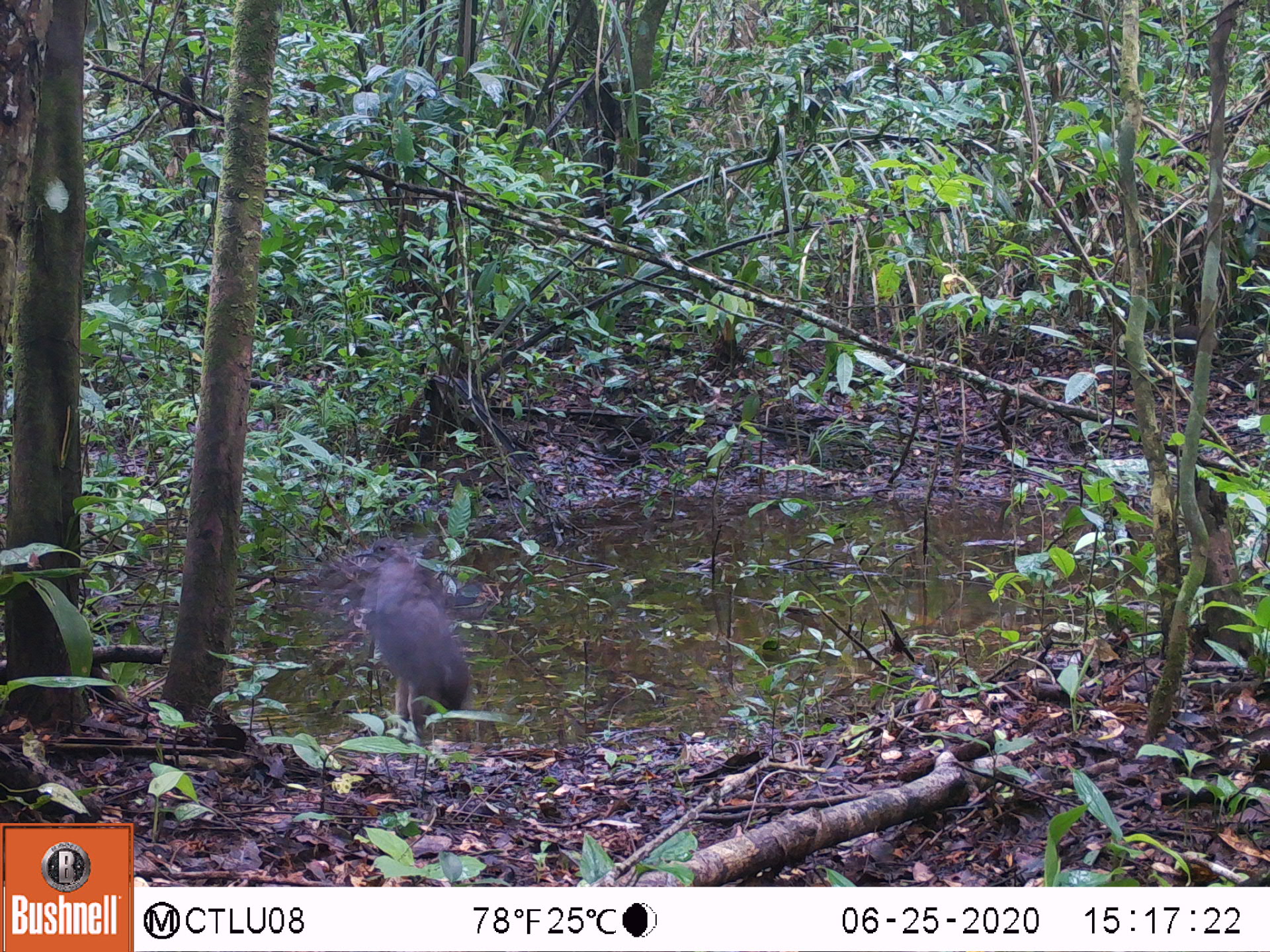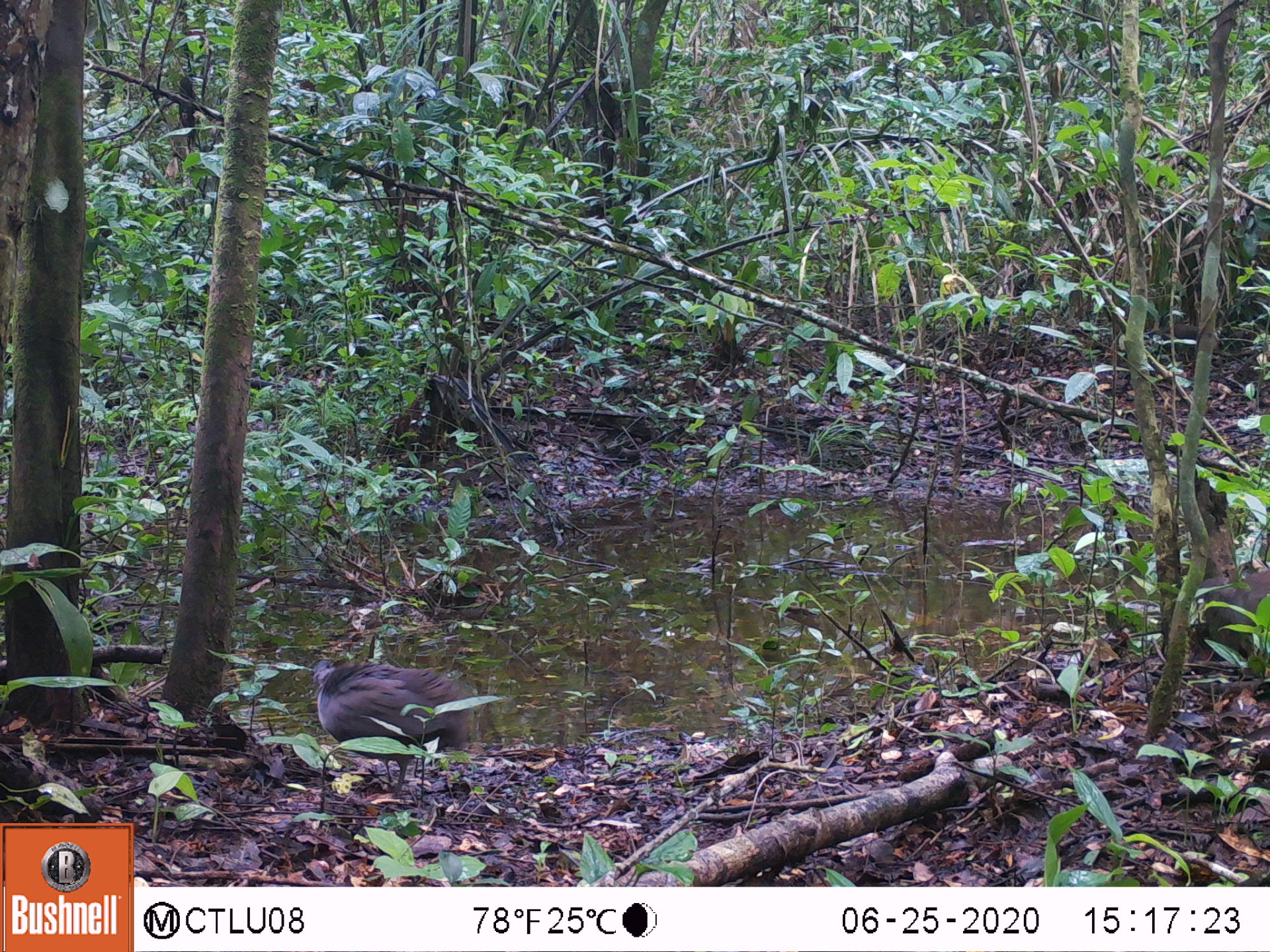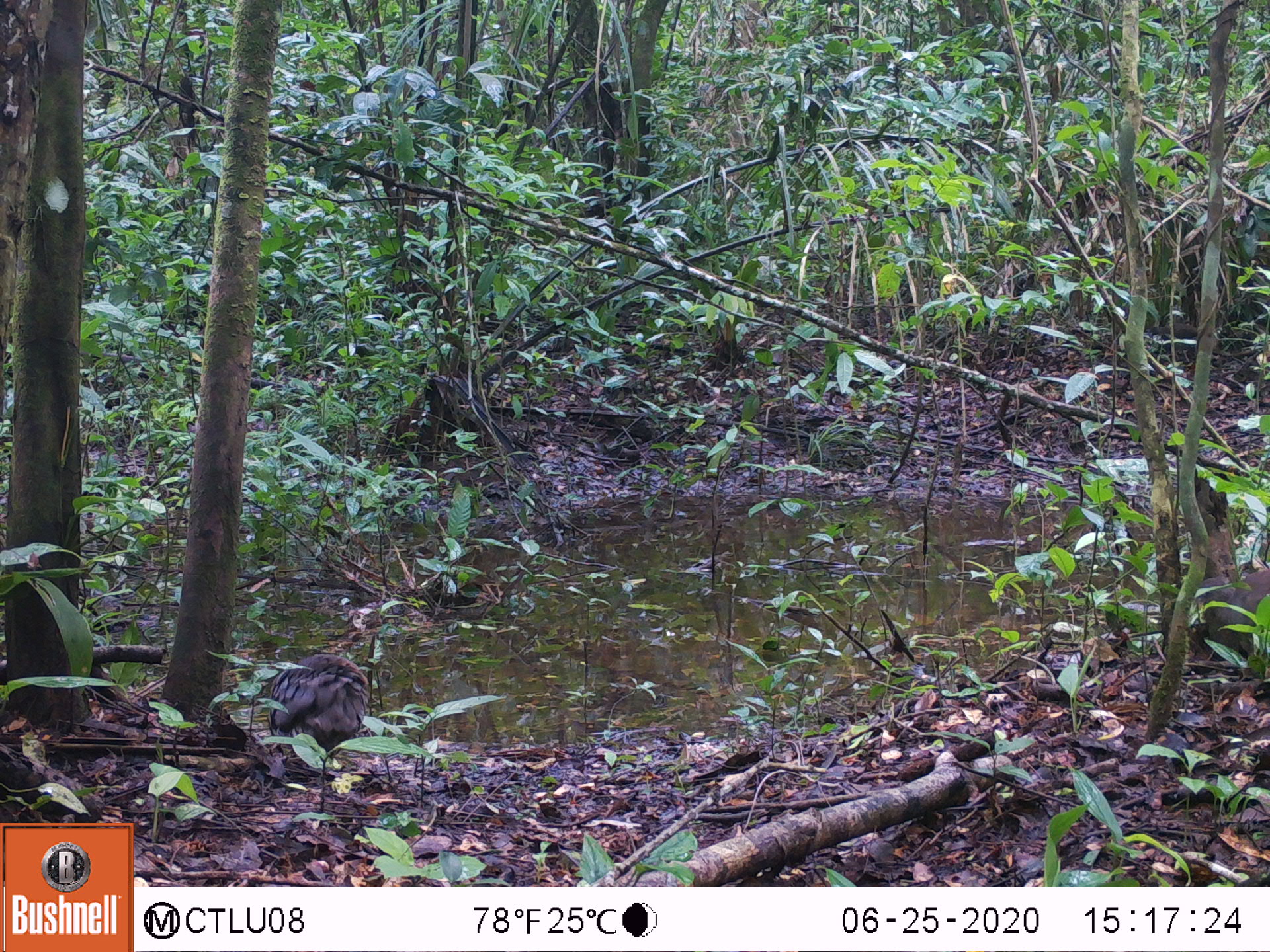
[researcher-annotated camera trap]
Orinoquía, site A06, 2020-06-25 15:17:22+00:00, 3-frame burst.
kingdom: Animalia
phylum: Chordata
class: Aves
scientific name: Aves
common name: bird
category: unknown bird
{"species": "unknown bird (bird) (Aves)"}